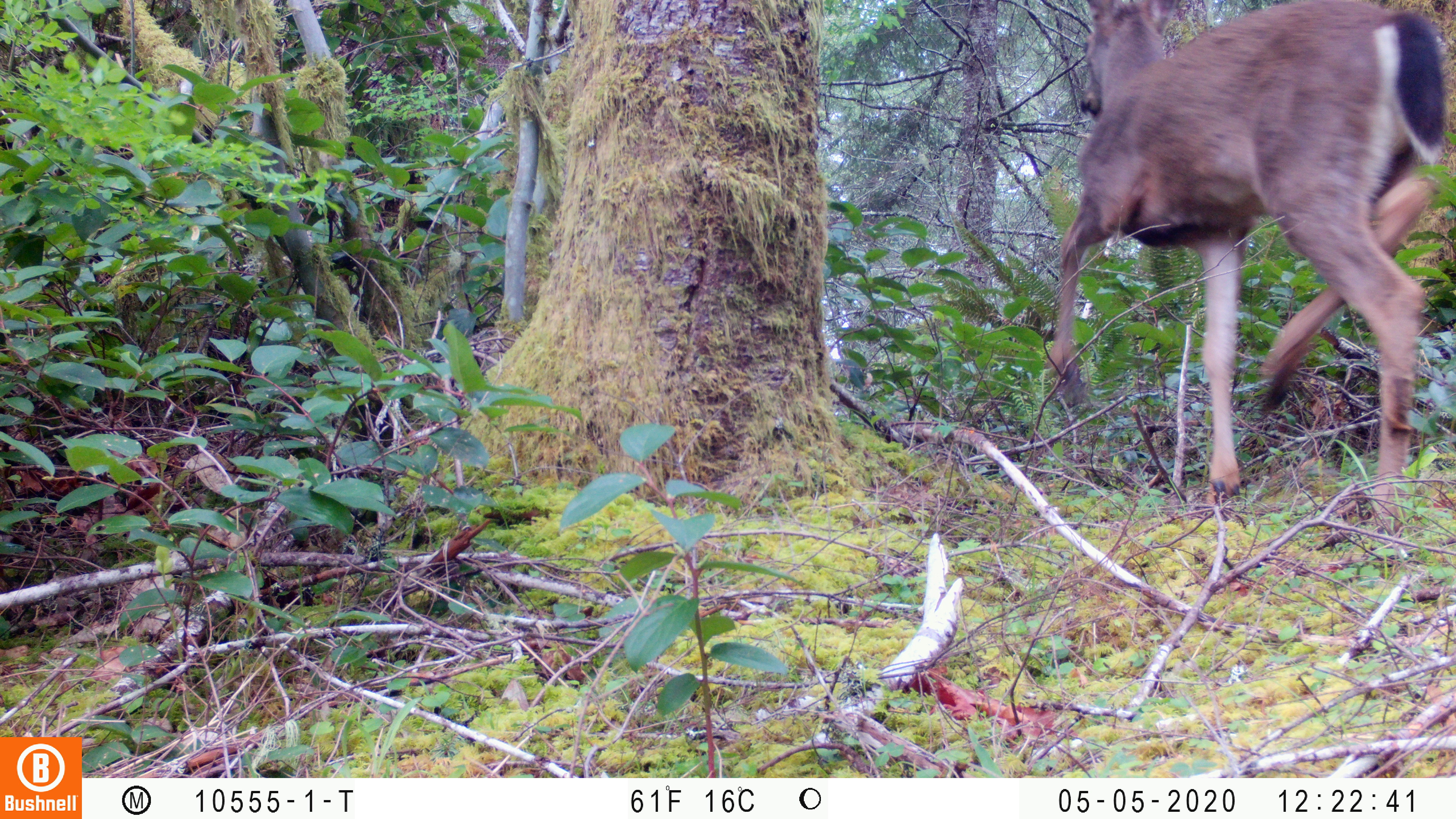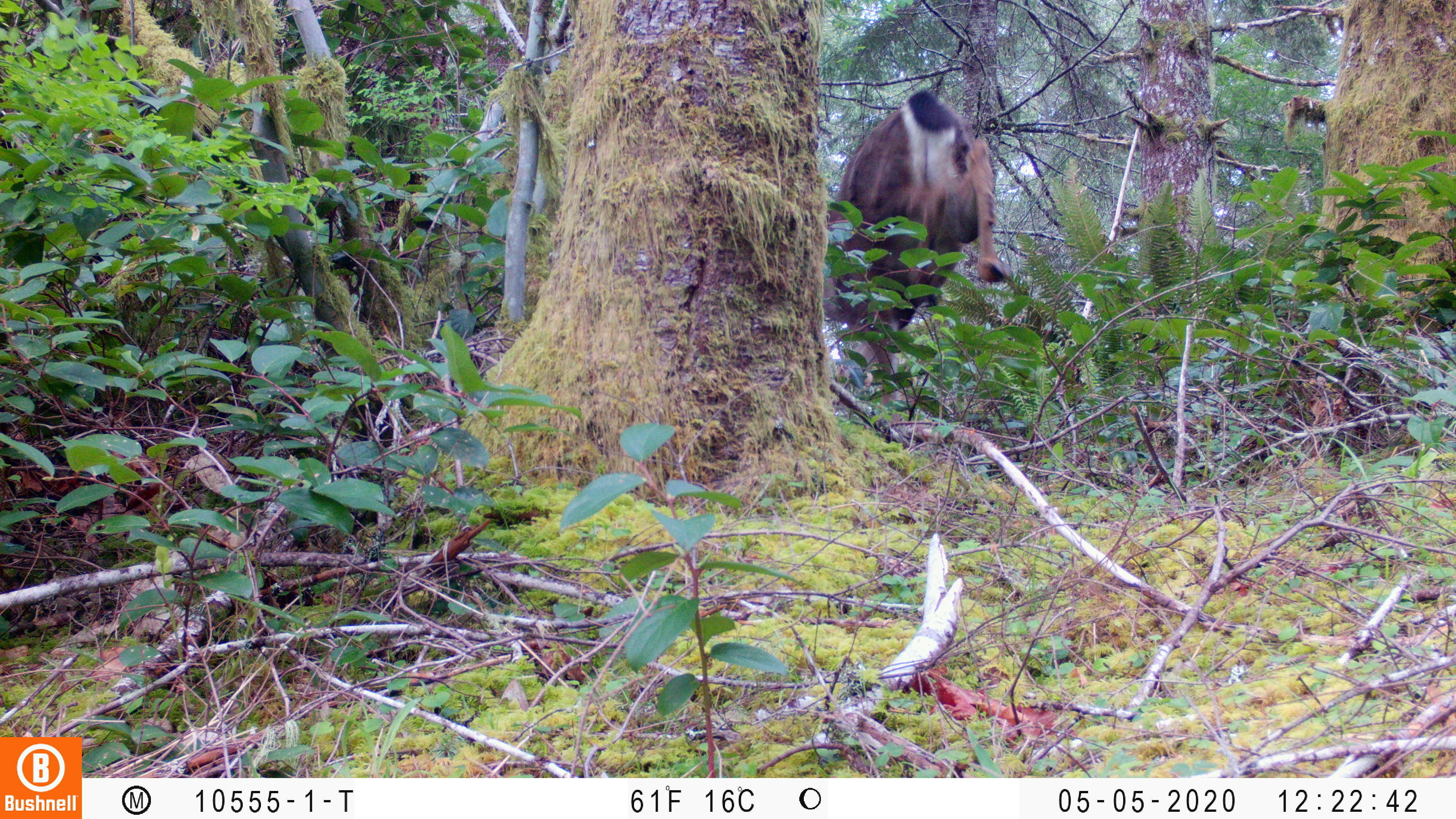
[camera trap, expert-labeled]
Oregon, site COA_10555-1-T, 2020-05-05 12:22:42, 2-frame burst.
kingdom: Animalia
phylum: Chordata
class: Mammalia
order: Artiodactyla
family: Cervidae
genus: Odocoileus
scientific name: Odocoileus hemionus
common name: black-tailed deer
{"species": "black-tailed deer (Odocoileus hemionus)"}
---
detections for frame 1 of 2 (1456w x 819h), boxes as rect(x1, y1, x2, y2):
black-tailed deer: rect(1037, 0, 1455, 507)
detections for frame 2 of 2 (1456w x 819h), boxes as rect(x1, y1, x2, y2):
black-tailed deer: rect(829, 84, 1020, 368)